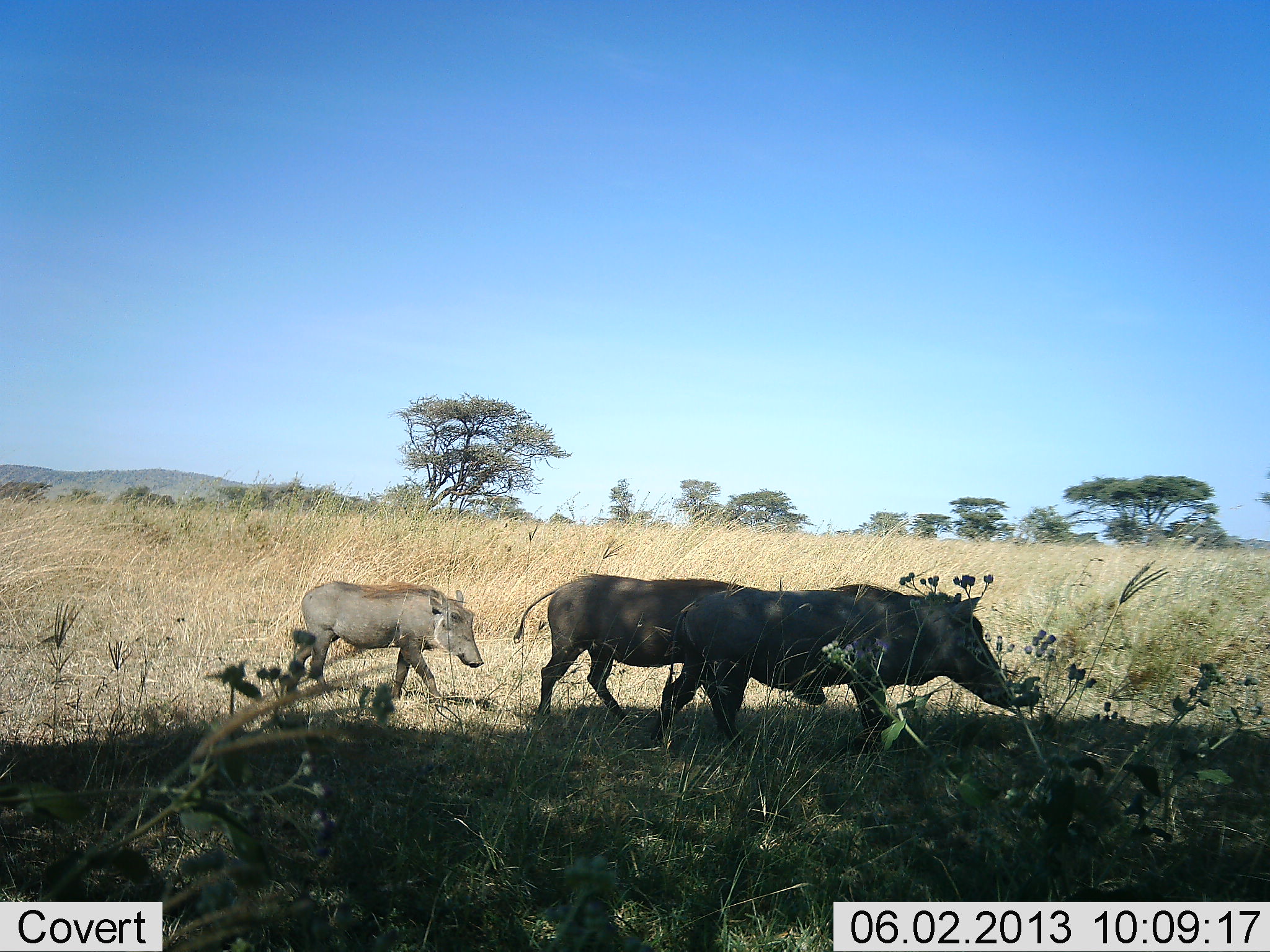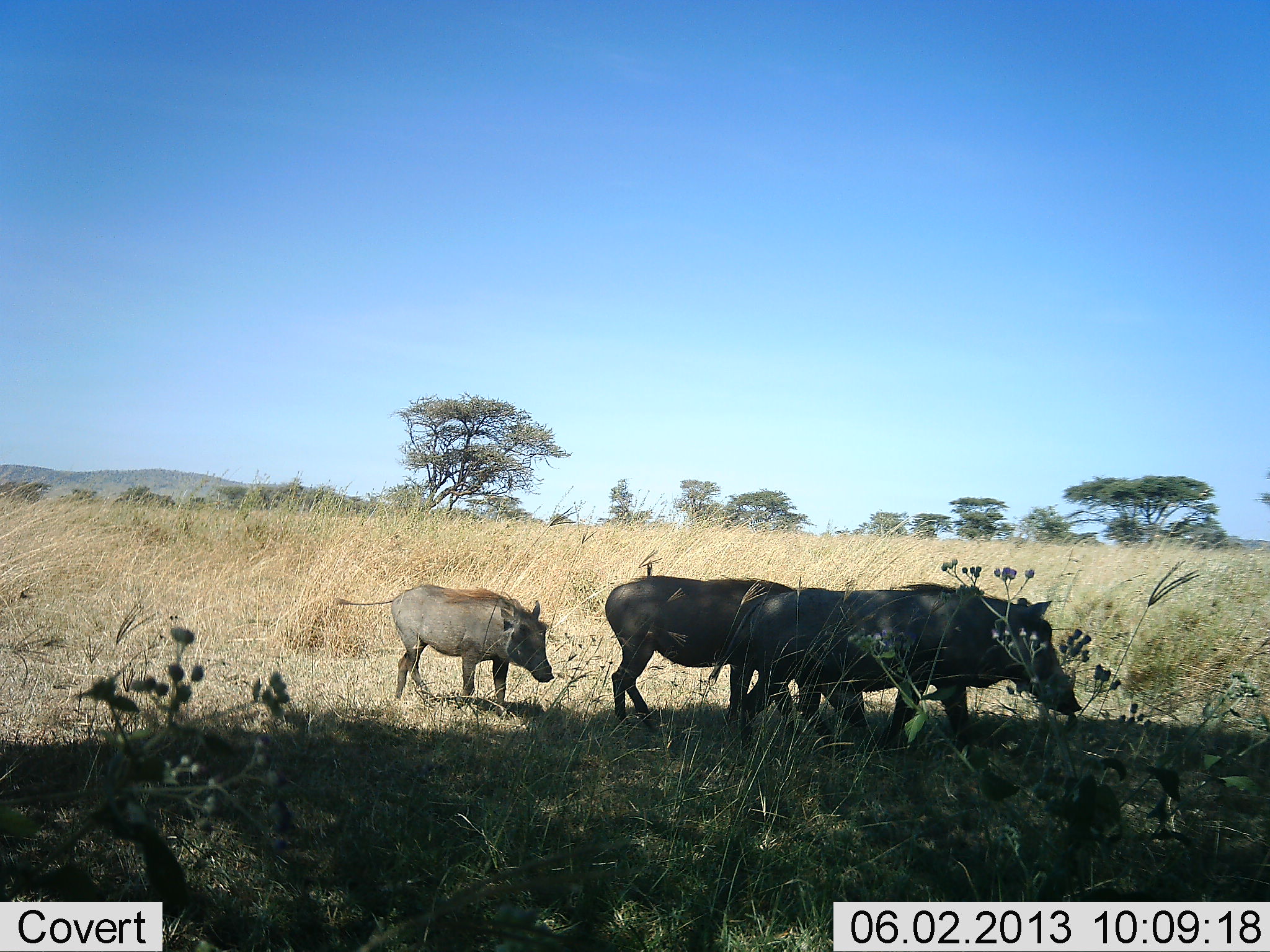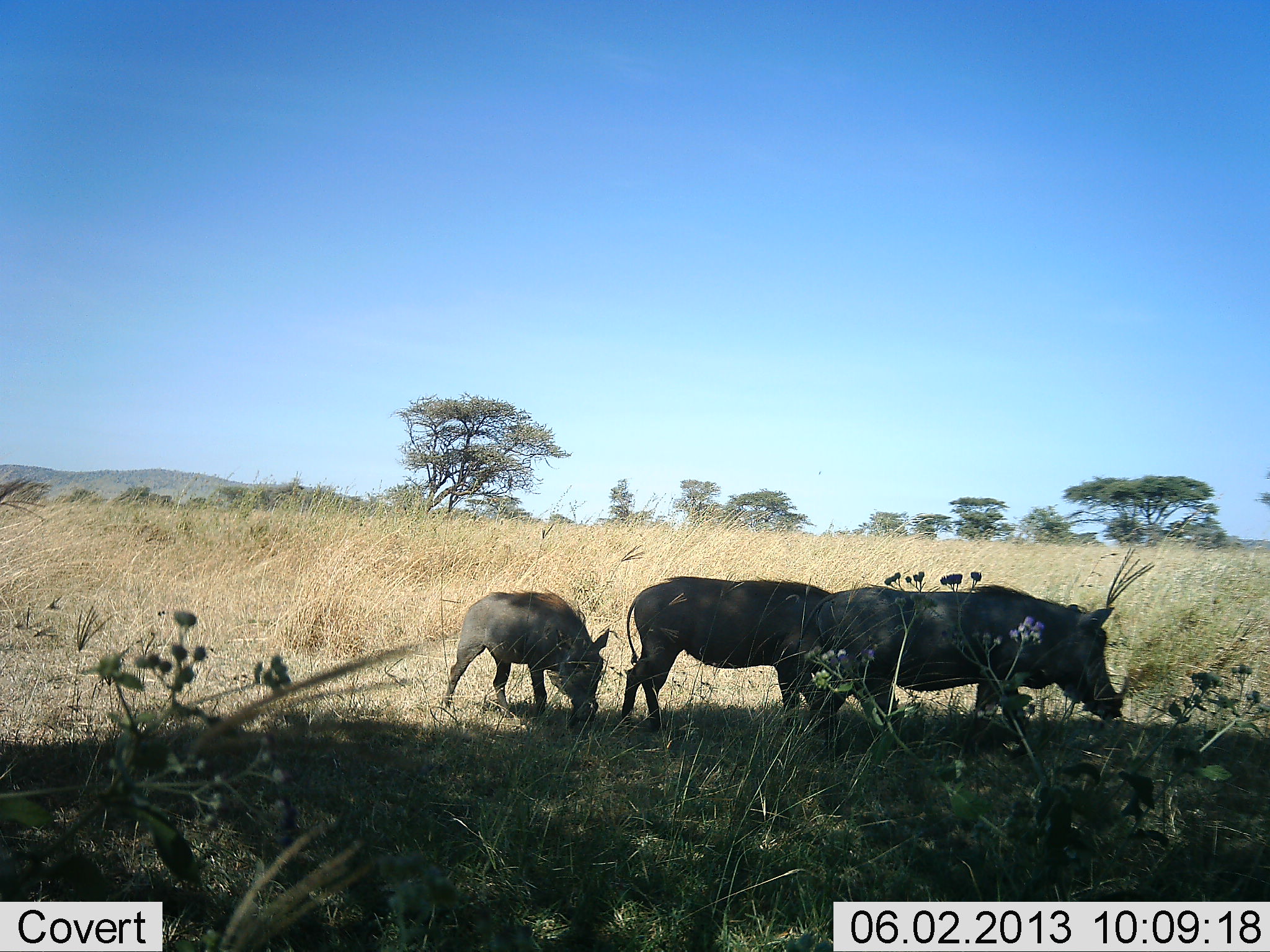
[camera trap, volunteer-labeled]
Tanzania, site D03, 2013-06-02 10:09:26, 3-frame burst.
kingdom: Animalia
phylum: Chordata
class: Mammalia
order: Artiodactyla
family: Suidae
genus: Phacochoerus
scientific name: Phacochoerus africanus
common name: warthog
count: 3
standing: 0%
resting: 0%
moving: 90%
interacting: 0%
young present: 60%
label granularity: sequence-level